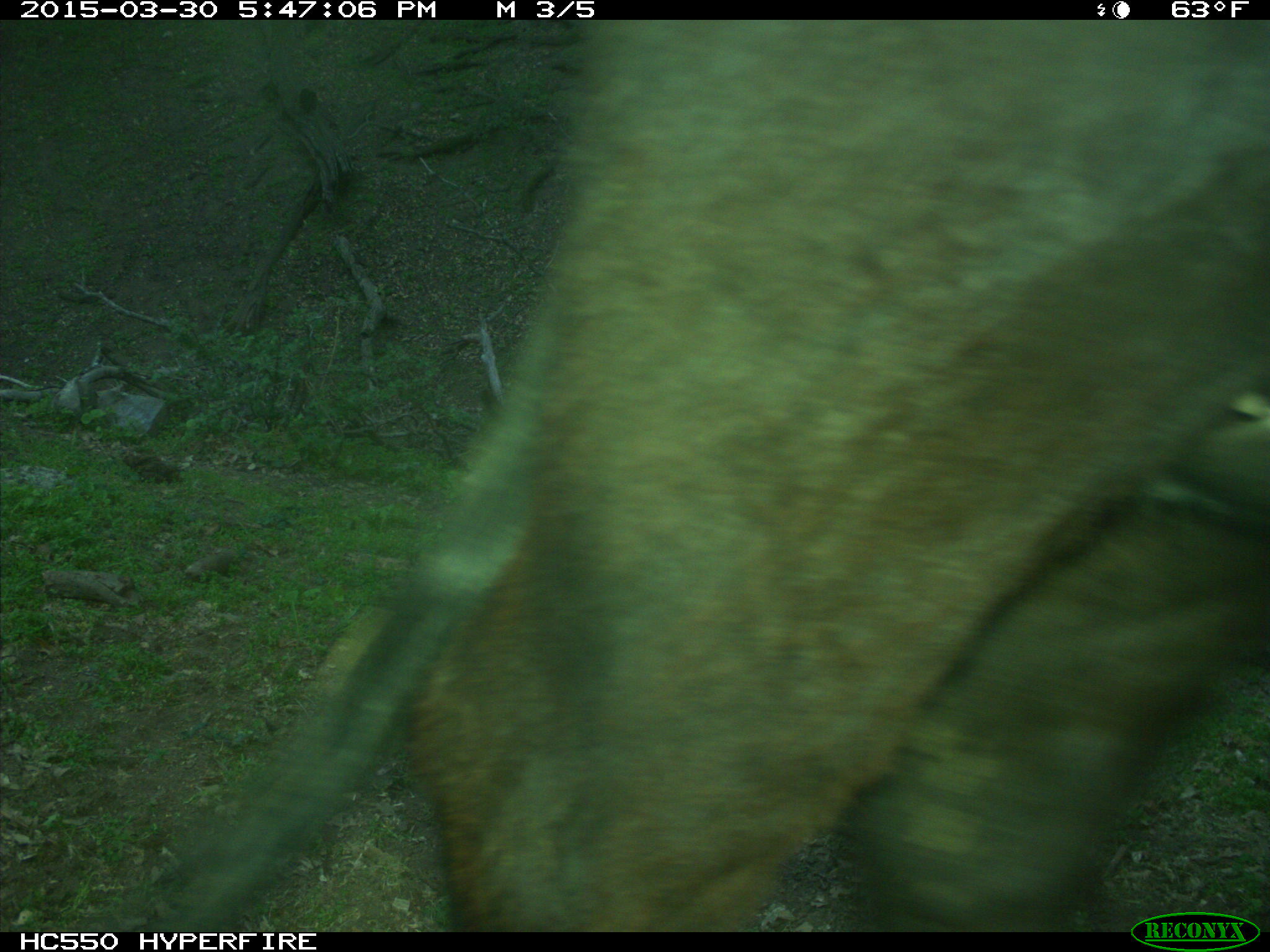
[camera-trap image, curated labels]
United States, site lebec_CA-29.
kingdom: Animalia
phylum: Chordata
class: Mammalia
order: Artiodactyla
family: Bovidae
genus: Bos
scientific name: Bos taurus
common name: domestic cow